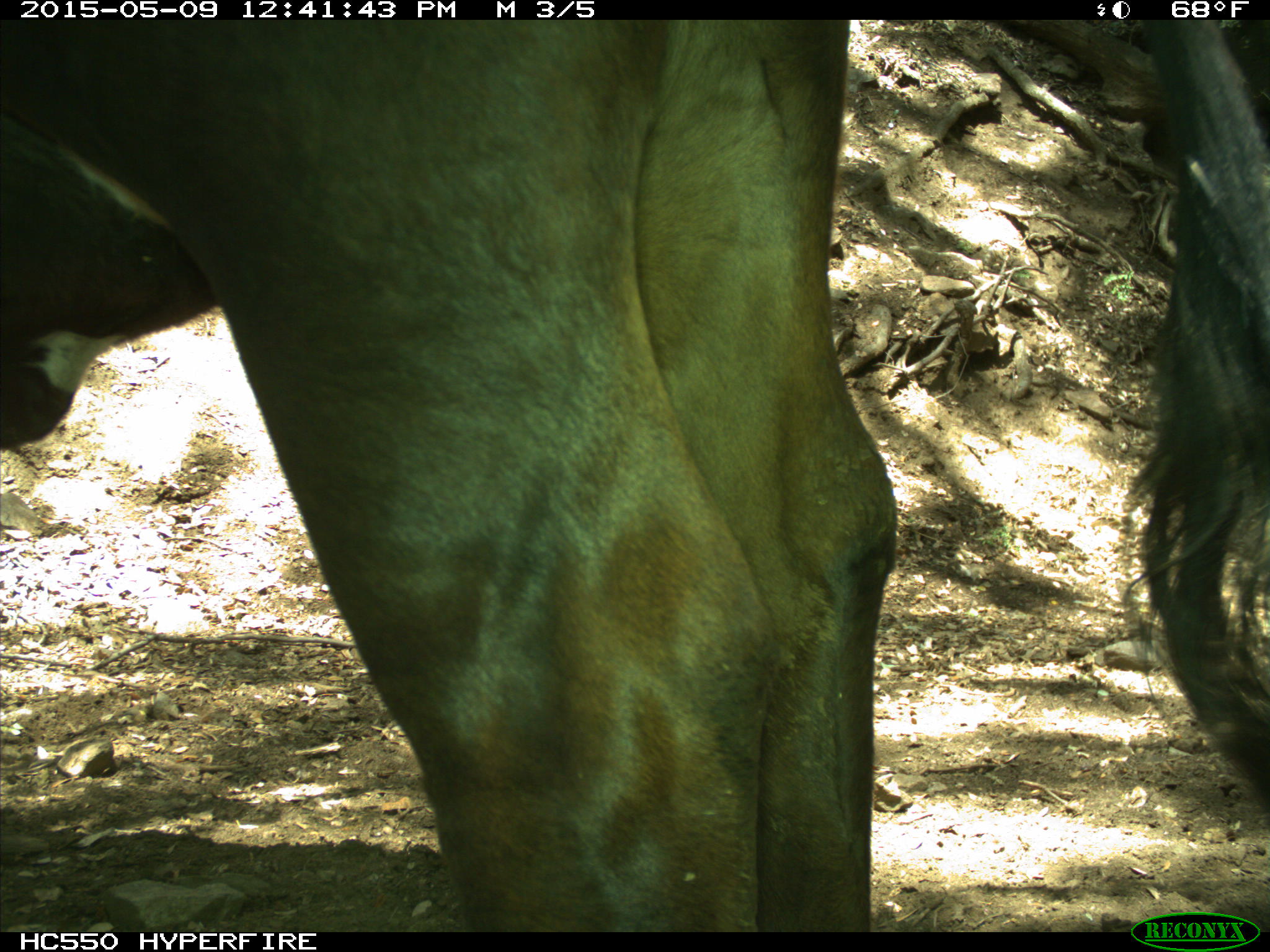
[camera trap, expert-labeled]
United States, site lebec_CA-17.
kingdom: Animalia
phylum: Chordata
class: Mammalia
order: Artiodactyla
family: Bovidae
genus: Bos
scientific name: Bos taurus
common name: domestic cow